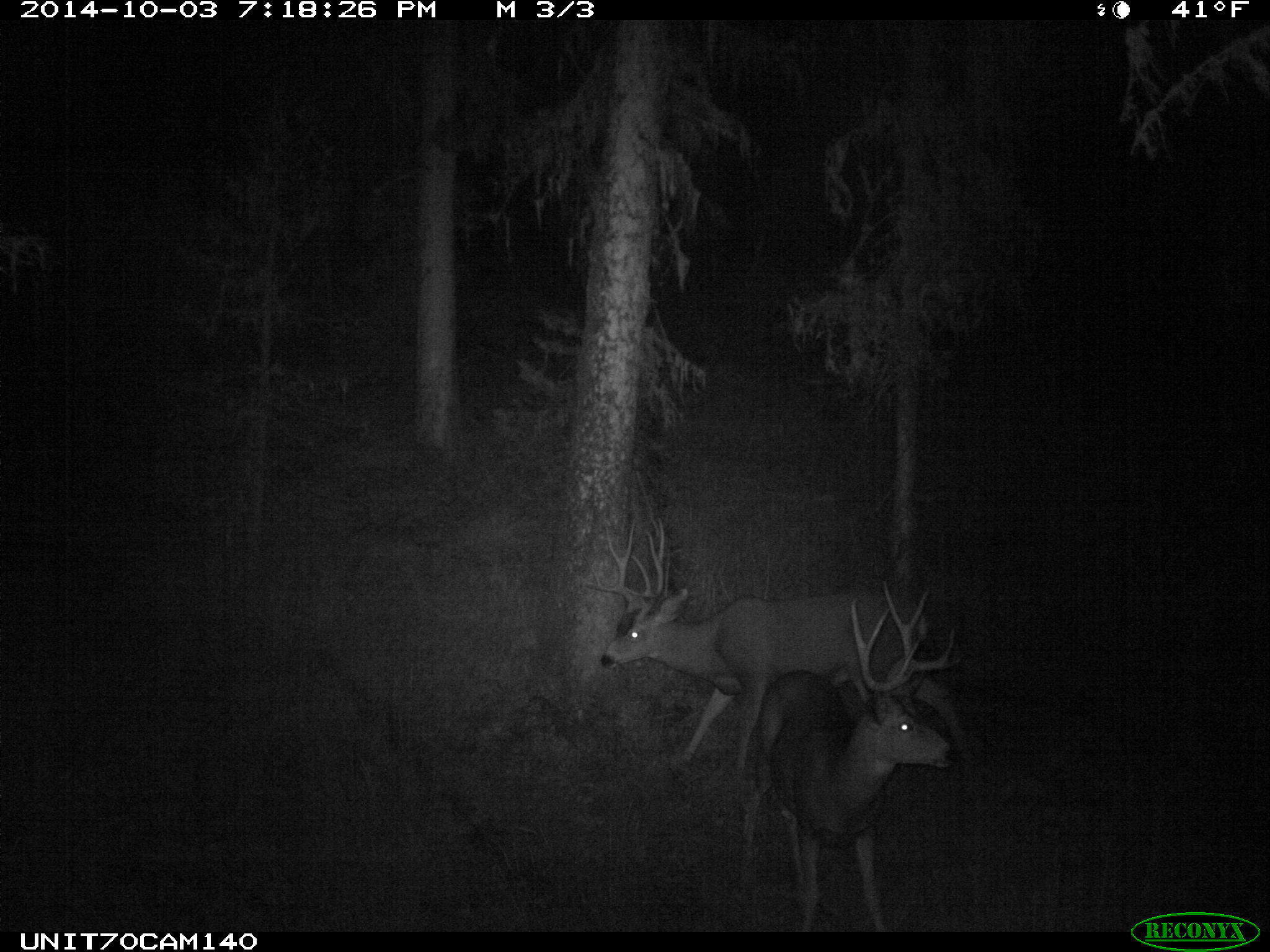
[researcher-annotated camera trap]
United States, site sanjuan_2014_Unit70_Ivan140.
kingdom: Animalia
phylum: Chordata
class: Mammalia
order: Artiodactyla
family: Cervidae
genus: Odocoileus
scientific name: Odocoileus hemionus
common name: mule deer